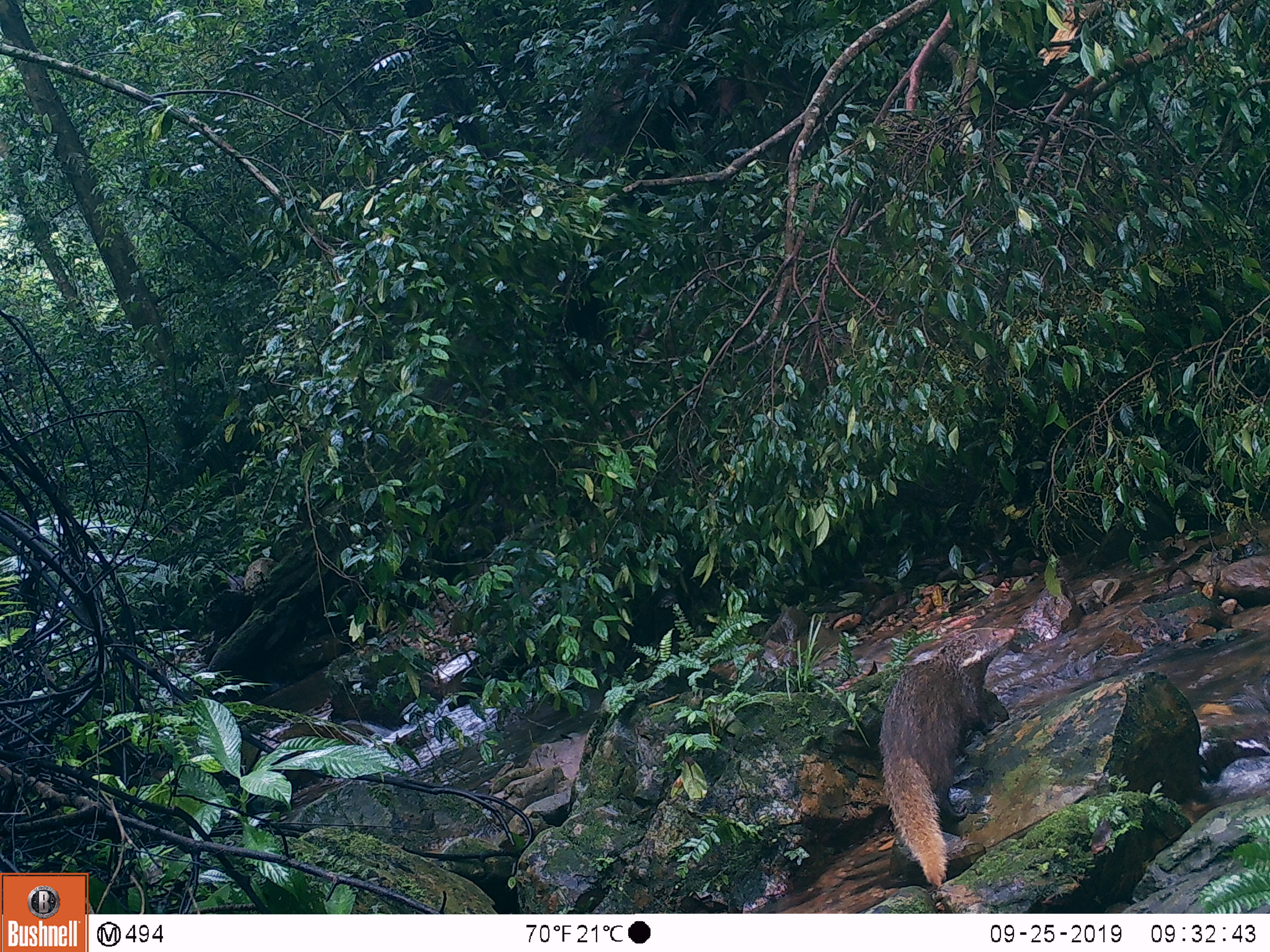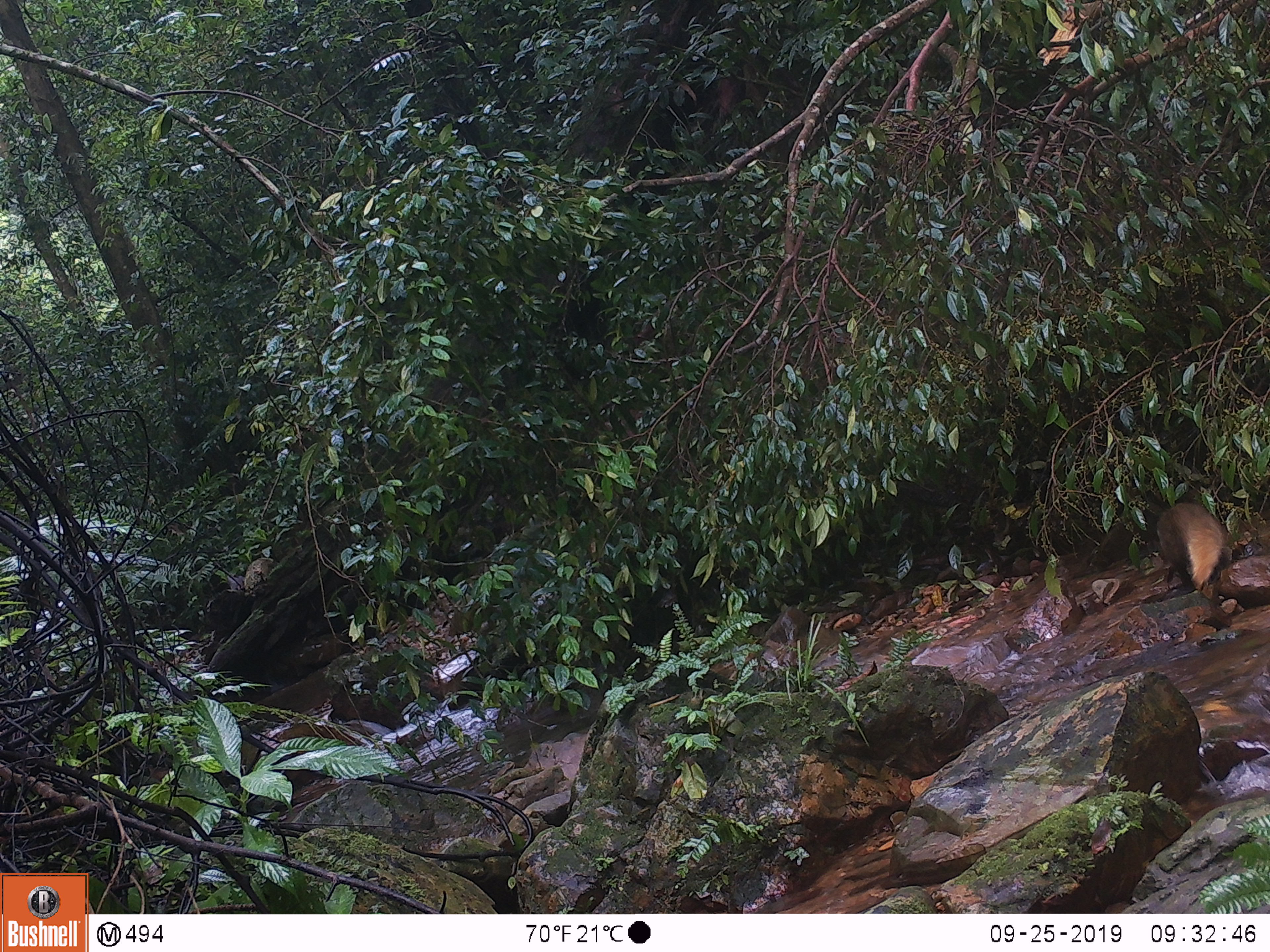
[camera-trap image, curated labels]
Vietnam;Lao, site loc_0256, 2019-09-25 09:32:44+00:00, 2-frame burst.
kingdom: Animalia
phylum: Chordata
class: Mammalia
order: Carnivora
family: Herpestidae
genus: Urva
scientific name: Urva urva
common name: crab-eating mongoose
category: crab eating mongoose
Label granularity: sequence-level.